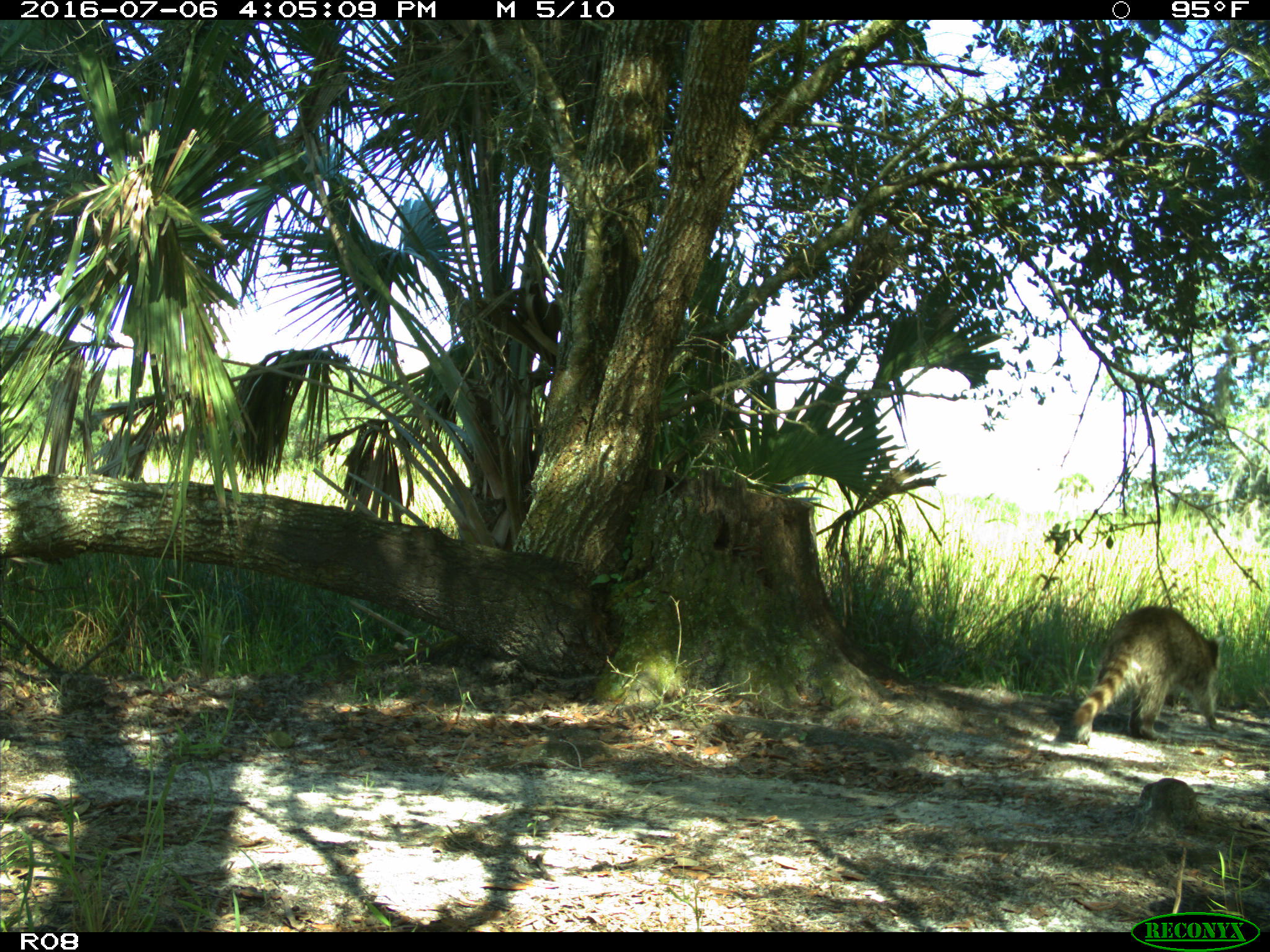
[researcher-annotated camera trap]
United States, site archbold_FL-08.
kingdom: Animalia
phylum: Chordata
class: Mammalia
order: Carnivora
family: Procyonidae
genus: Procyon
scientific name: Procyon lotor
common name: common raccoon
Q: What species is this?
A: Procyon lotor (common raccoon).